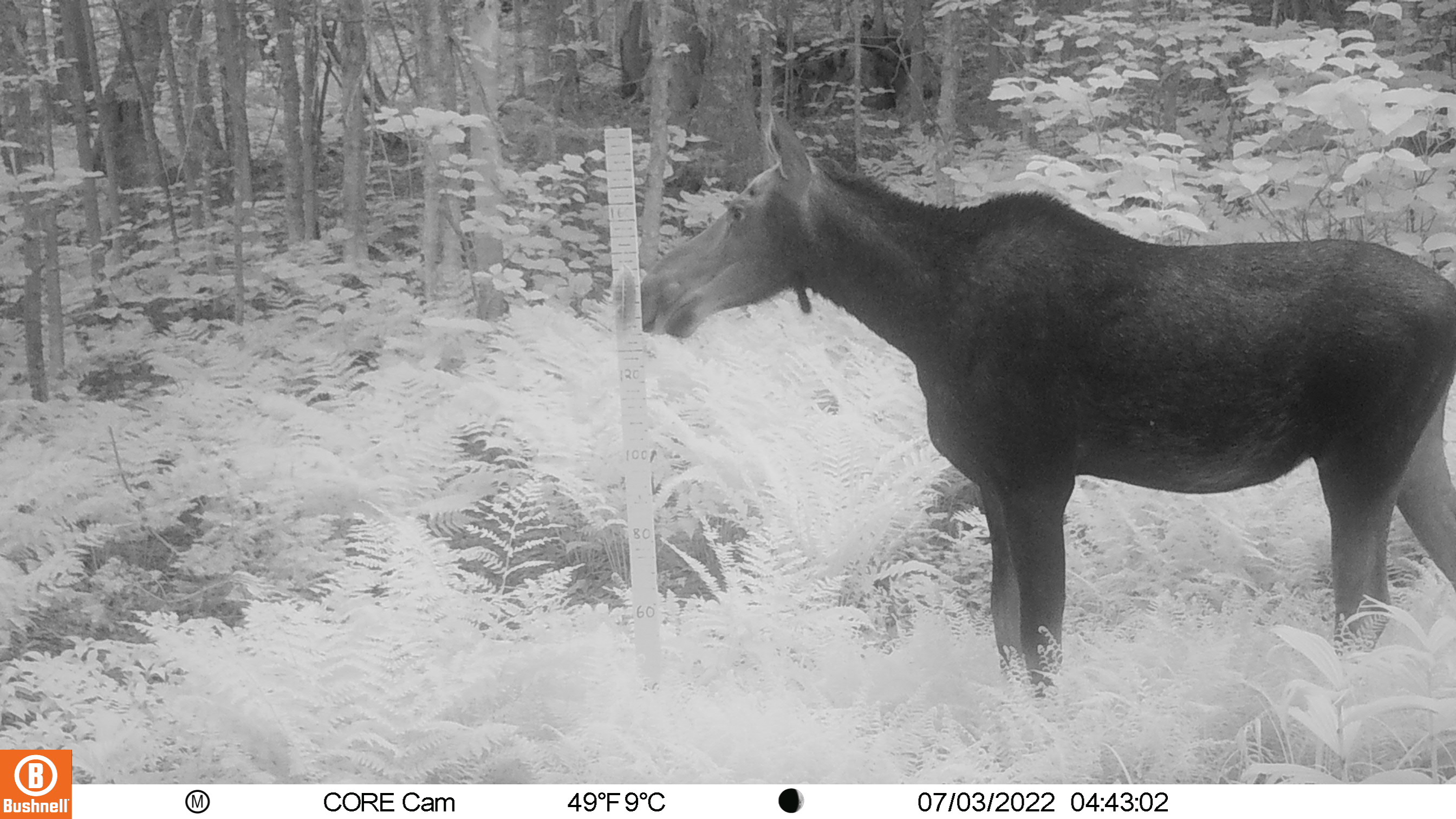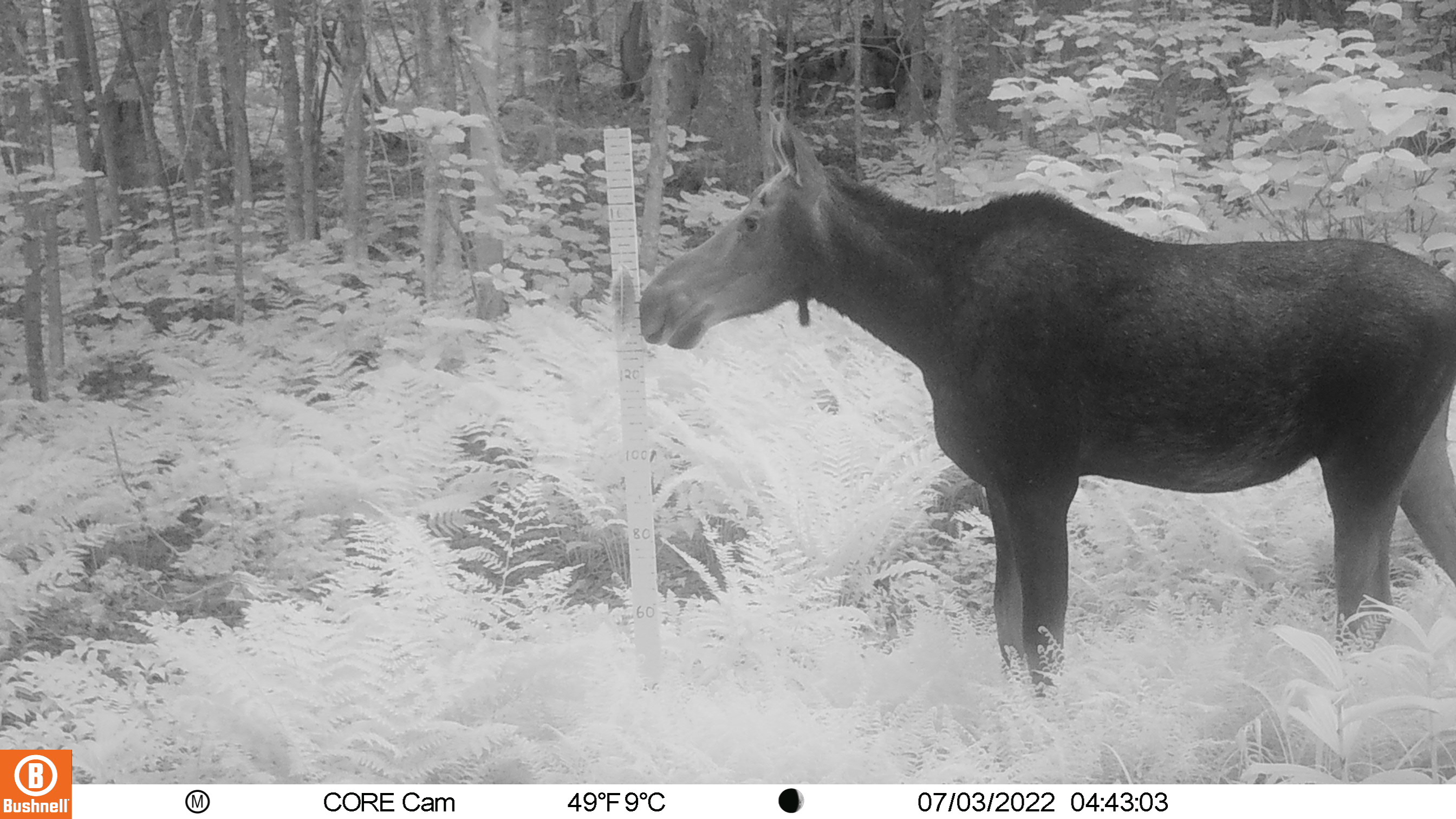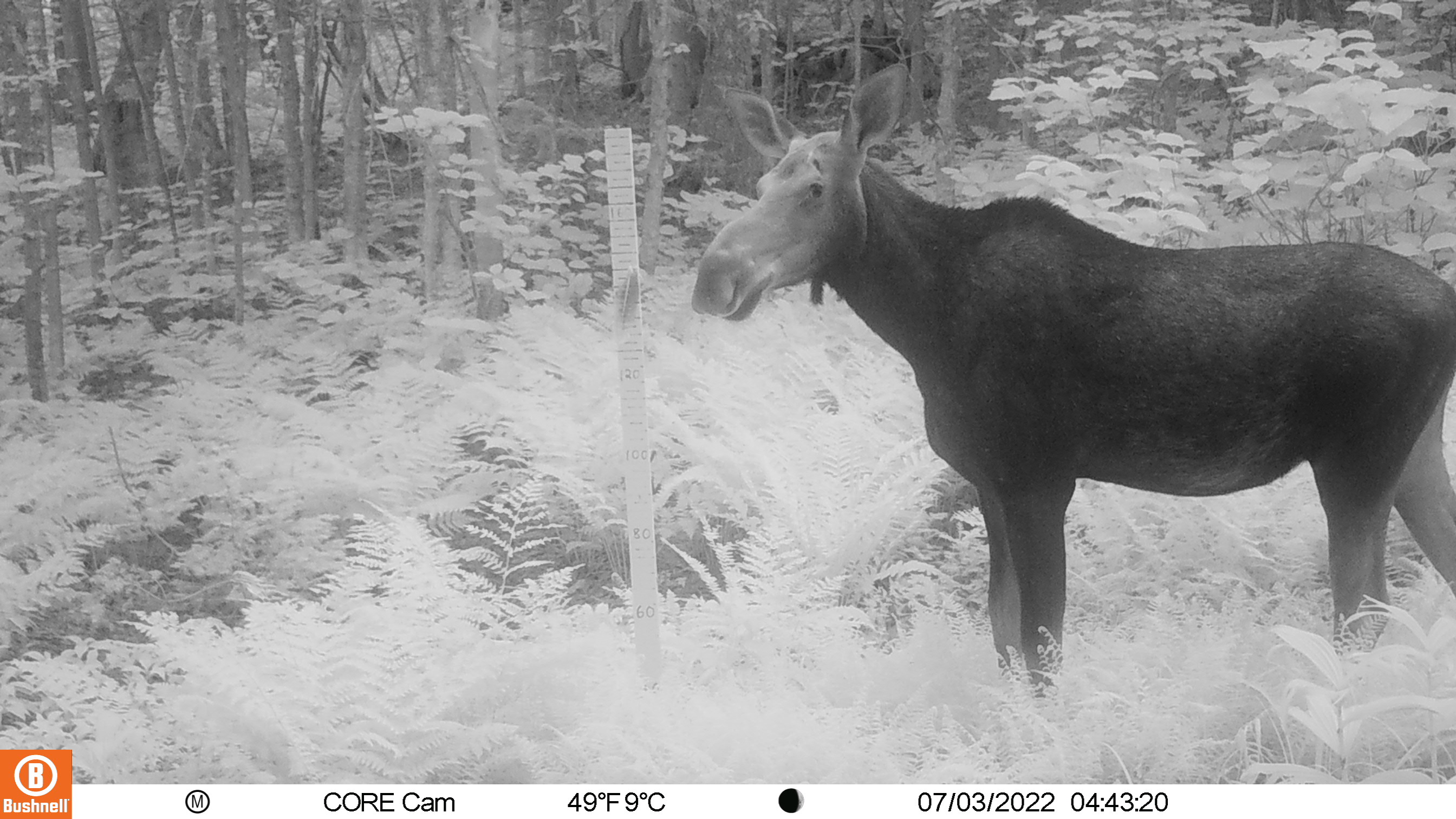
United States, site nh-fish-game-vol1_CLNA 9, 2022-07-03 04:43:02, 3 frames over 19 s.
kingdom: Animalia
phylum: Chordata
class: Mammalia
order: Artiodactyla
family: Cervidae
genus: Alces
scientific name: Alces alces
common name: moose